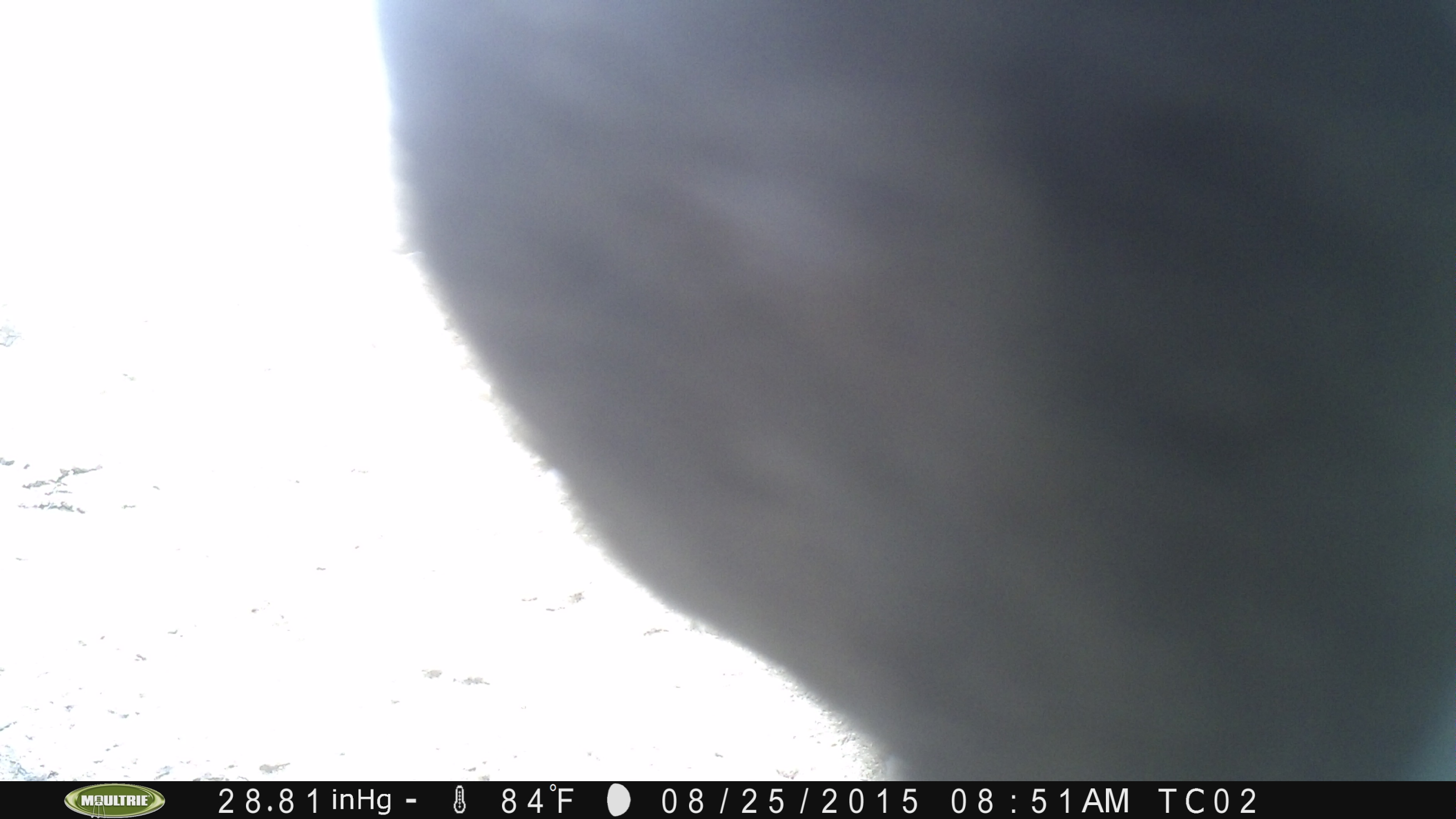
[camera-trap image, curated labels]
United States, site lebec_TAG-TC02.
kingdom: Animalia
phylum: Chordata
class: Mammalia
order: Artiodactyla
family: Bovidae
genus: Bos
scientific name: Bos taurus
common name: domestic cow